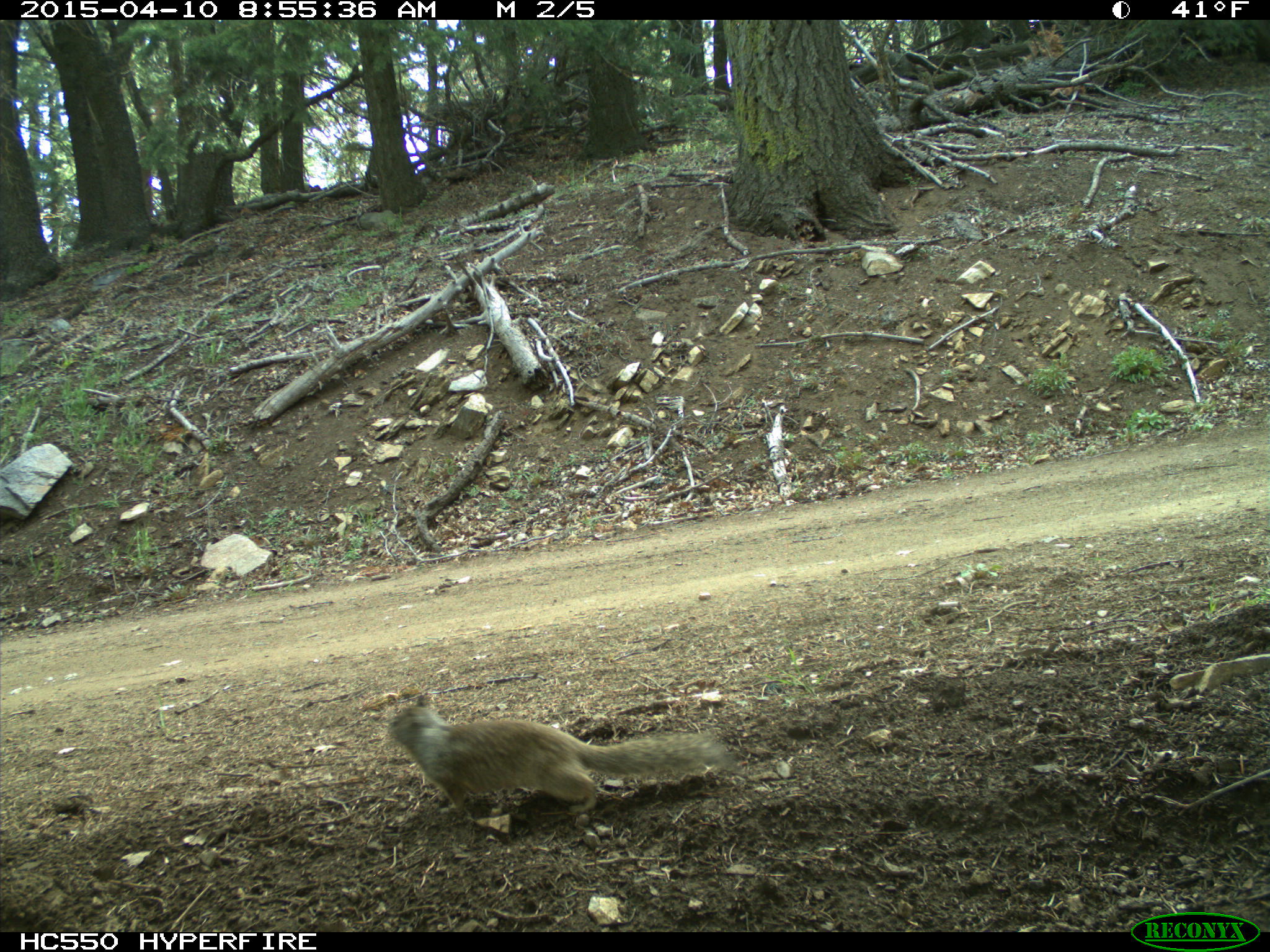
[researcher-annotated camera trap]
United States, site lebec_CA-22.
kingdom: Animalia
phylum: Chordata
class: Mammalia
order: Rodentia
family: Sciuridae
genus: Otospermophilus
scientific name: Otospermophilus beecheyi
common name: california ground squirrel